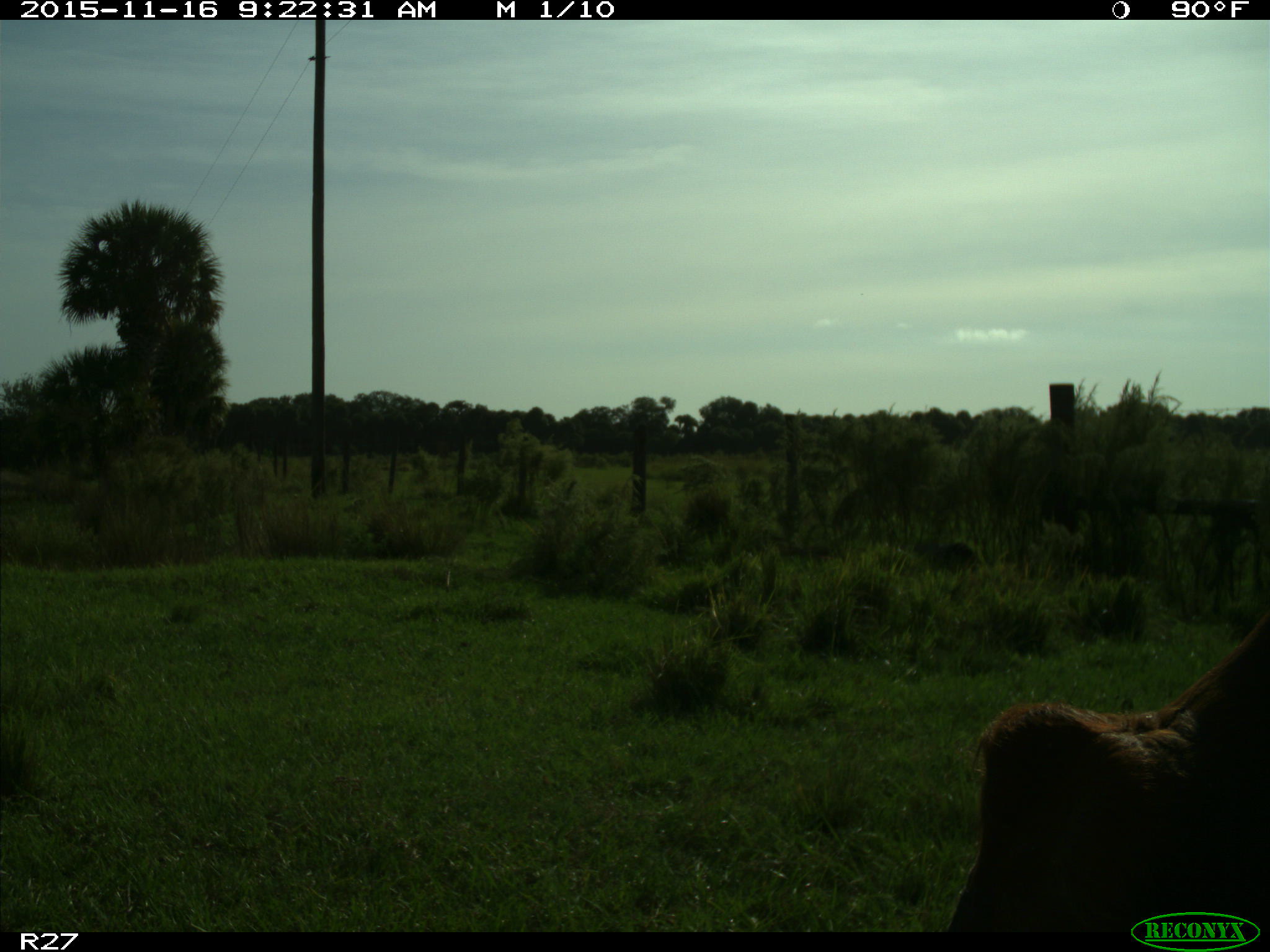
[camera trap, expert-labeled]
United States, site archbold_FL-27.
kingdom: Animalia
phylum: Chordata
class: Mammalia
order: Artiodactyla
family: Bovidae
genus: Bos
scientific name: Bos taurus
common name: domestic cow